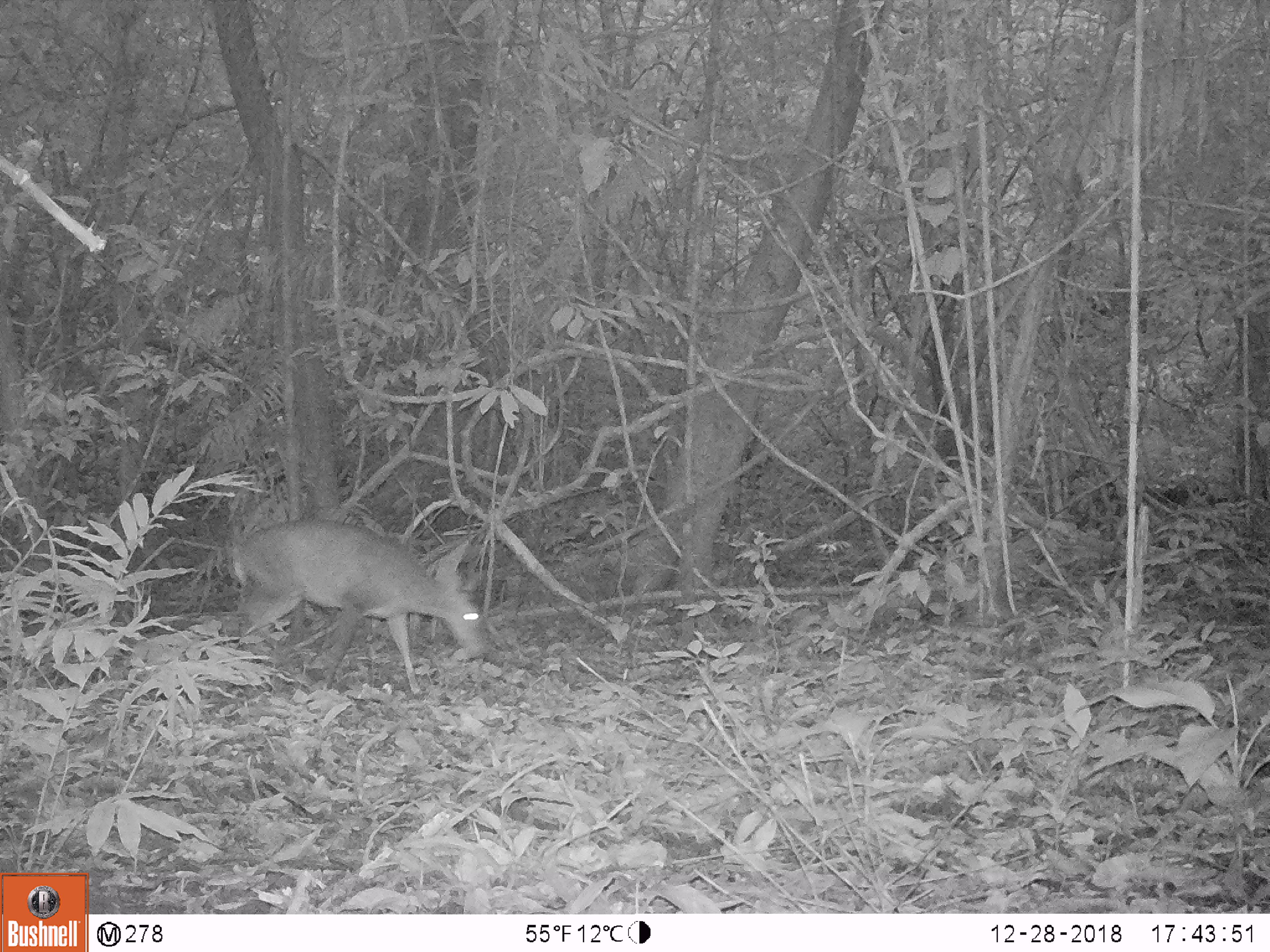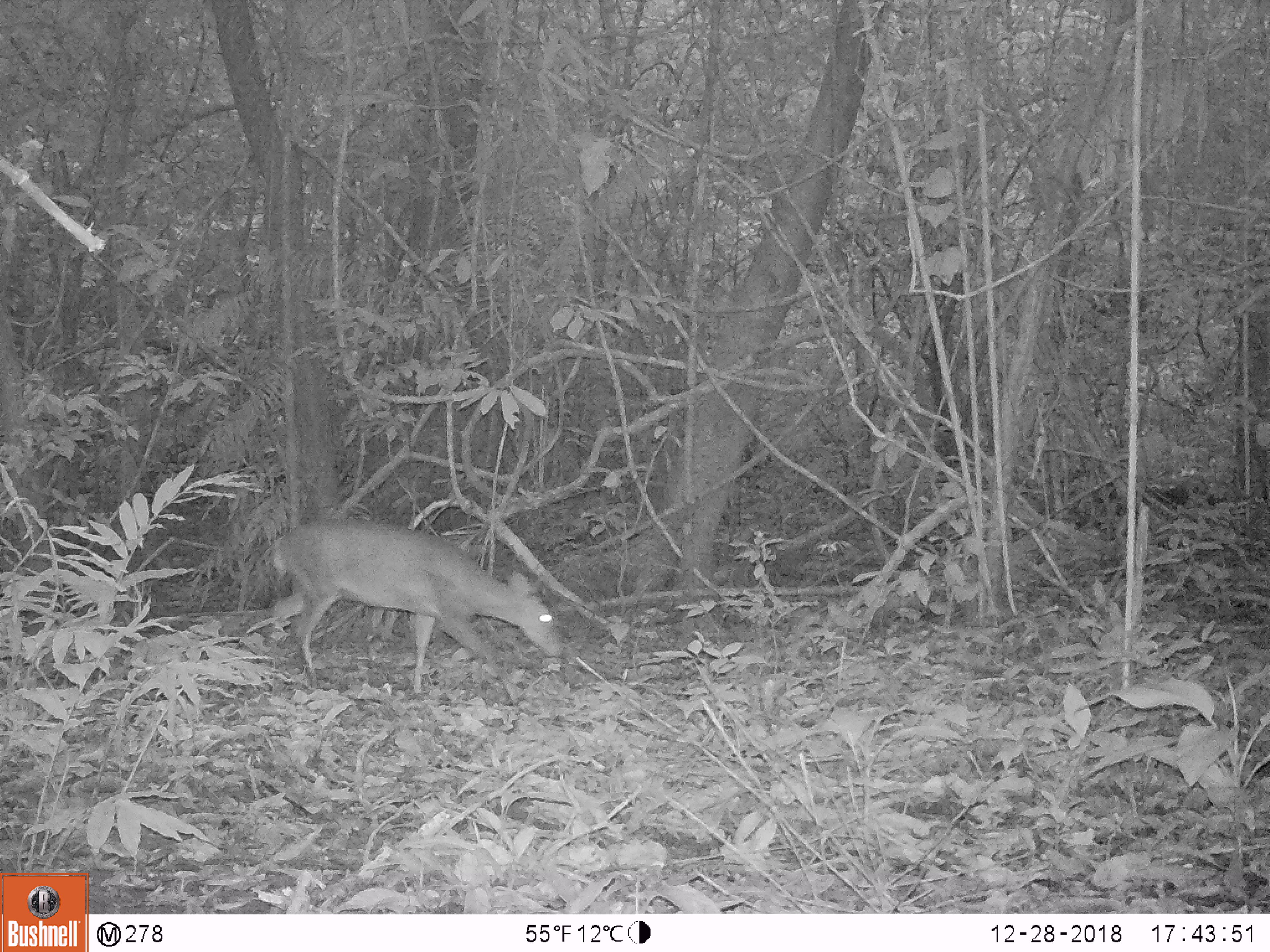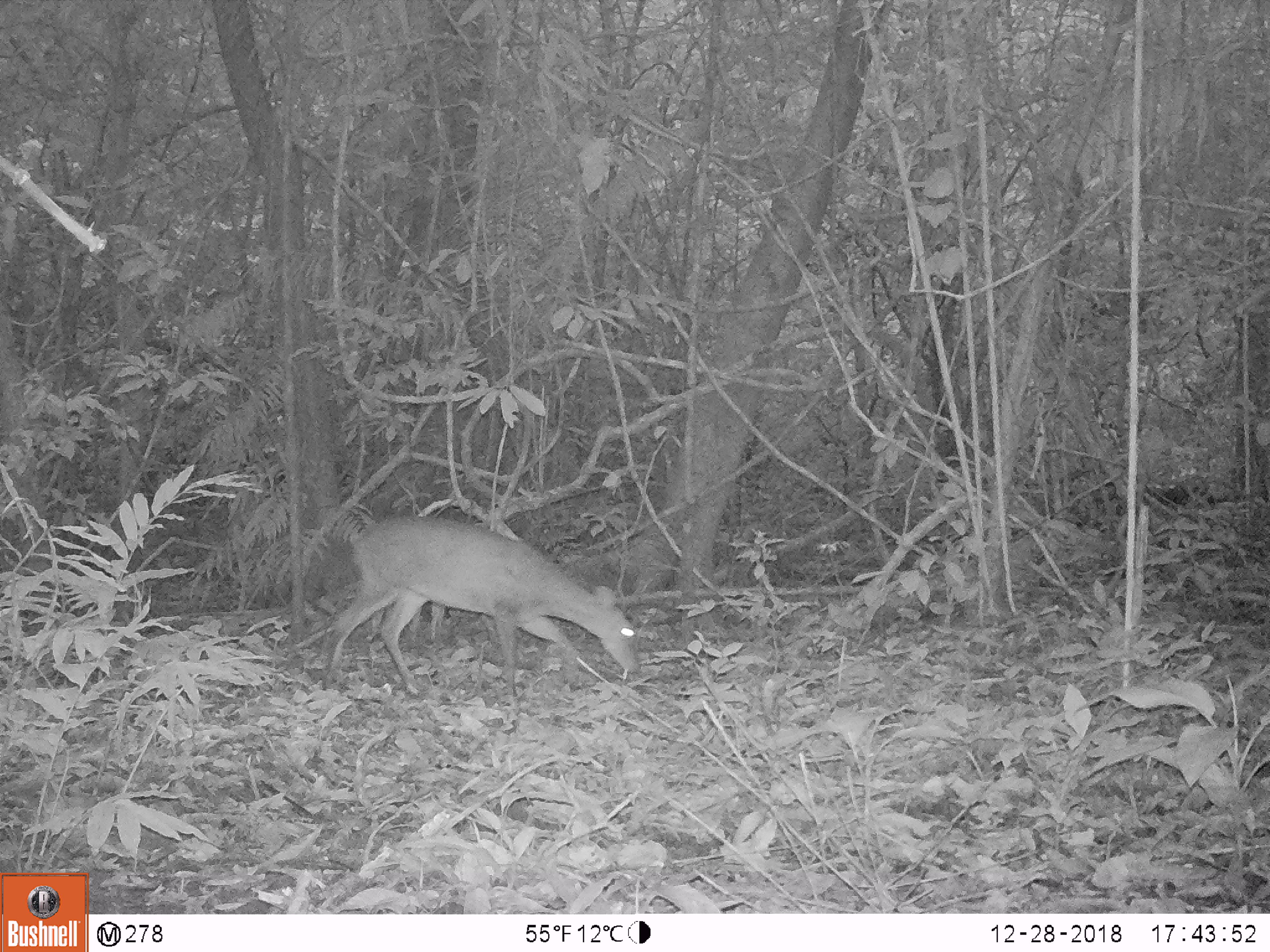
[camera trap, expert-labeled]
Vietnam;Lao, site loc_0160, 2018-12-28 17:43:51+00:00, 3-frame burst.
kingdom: Animalia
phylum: Chordata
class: Mammalia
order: Artiodactyla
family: Cervidae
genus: Muntiacus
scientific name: Muntiacus vuquangensis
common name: large-antlered muntjac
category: large antlered muntjac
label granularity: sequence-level